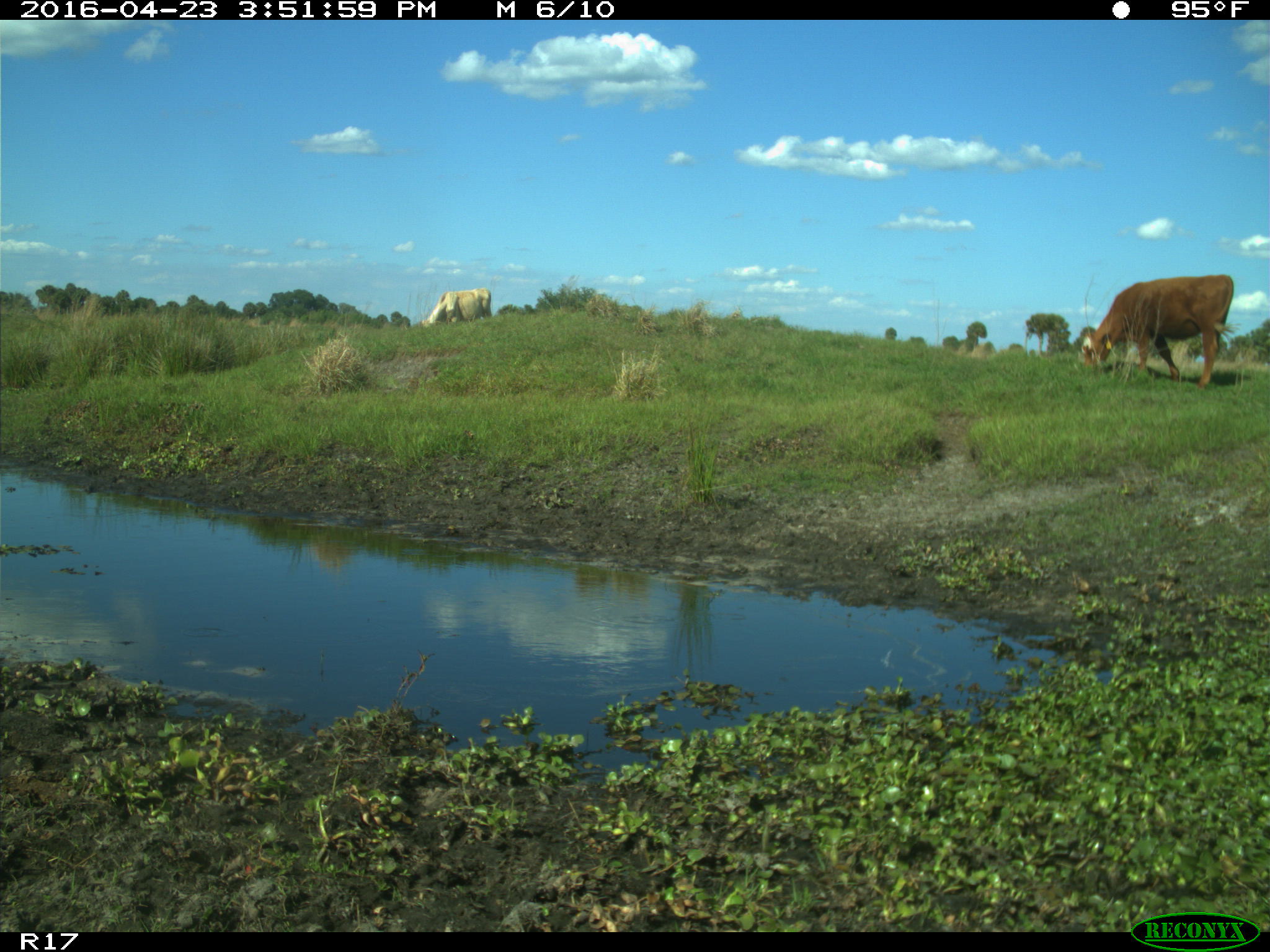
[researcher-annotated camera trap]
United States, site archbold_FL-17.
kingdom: Animalia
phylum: Chordata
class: Mammalia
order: Artiodactyla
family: Bovidae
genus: Bos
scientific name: Bos taurus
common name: domestic cow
Bos taurus (domestic cow).